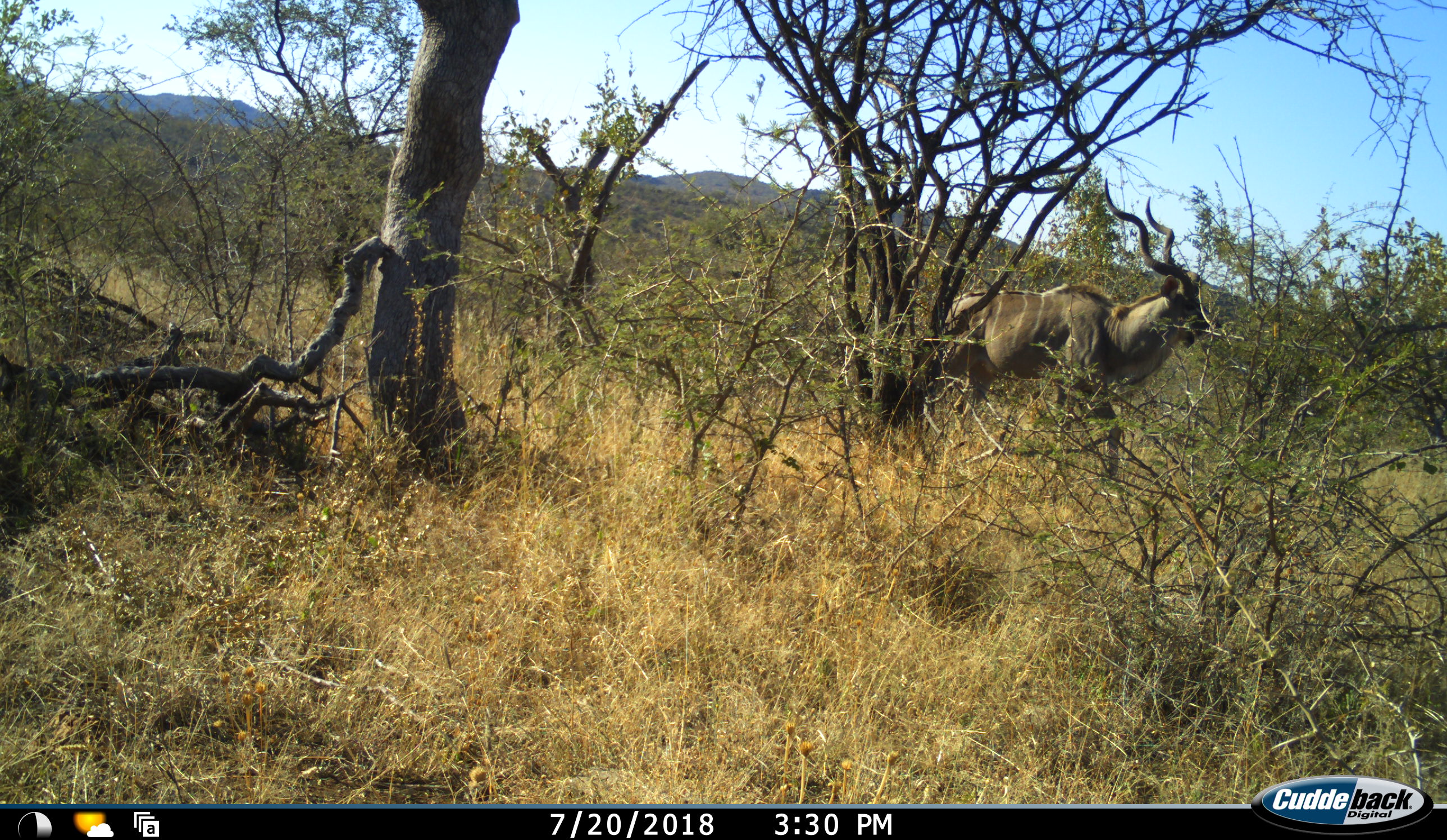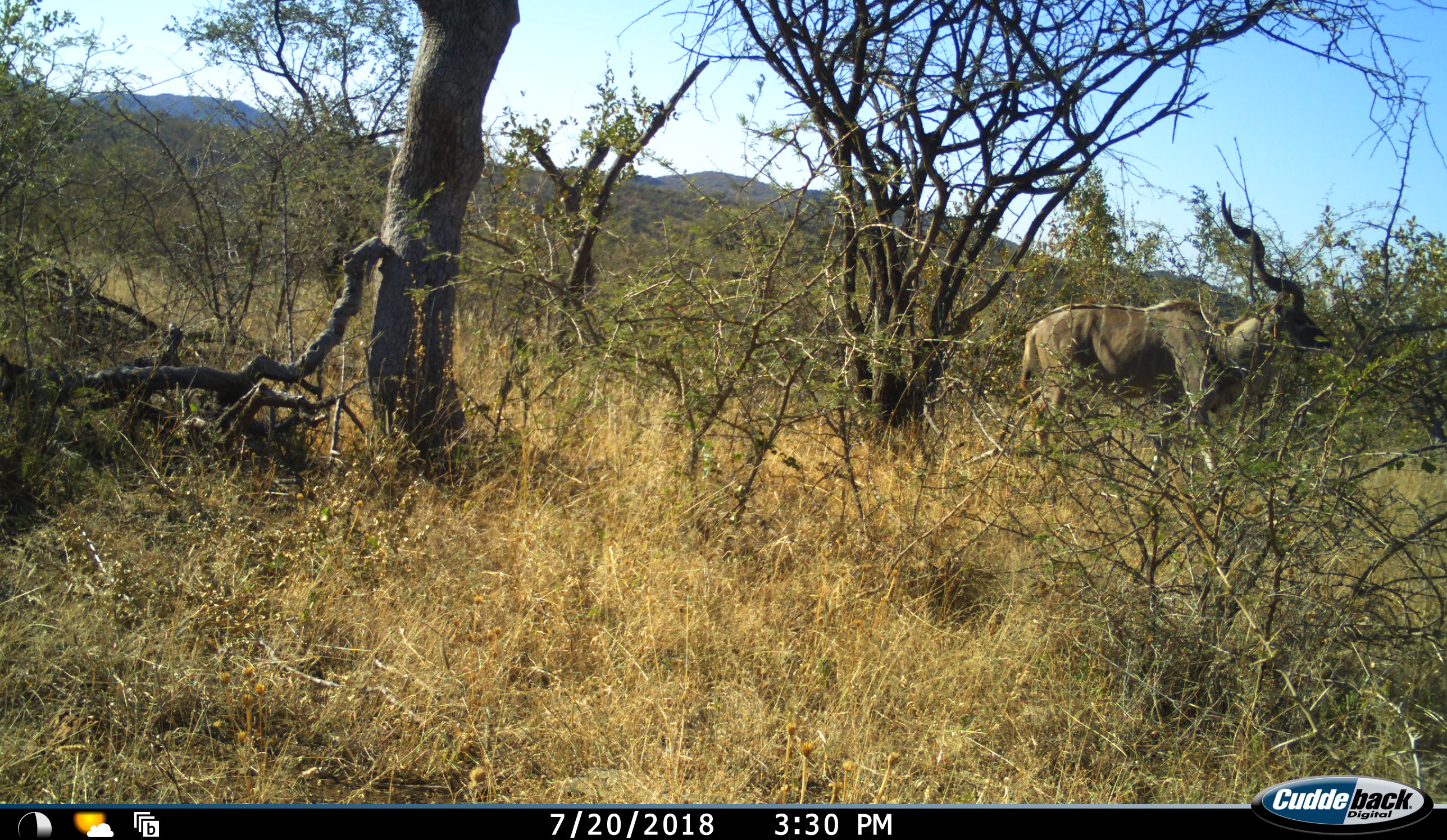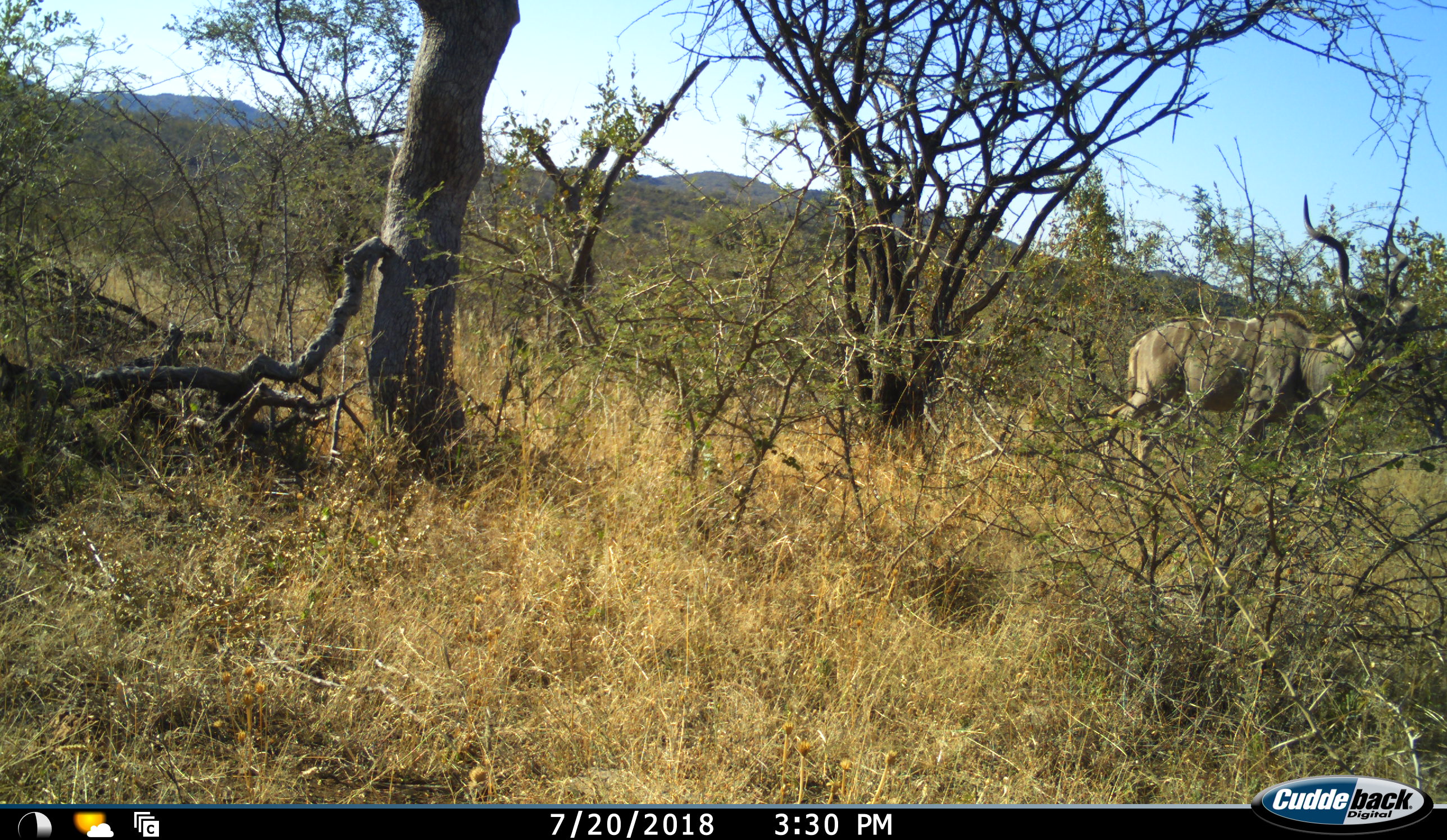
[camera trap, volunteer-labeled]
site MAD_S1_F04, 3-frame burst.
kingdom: Animalia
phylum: Chordata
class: Mammalia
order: Artiodactyla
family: Bovidae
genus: Tragelaphus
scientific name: Tragelaphus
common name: kudu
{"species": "kudu (Tragelaphus)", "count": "1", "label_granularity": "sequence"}